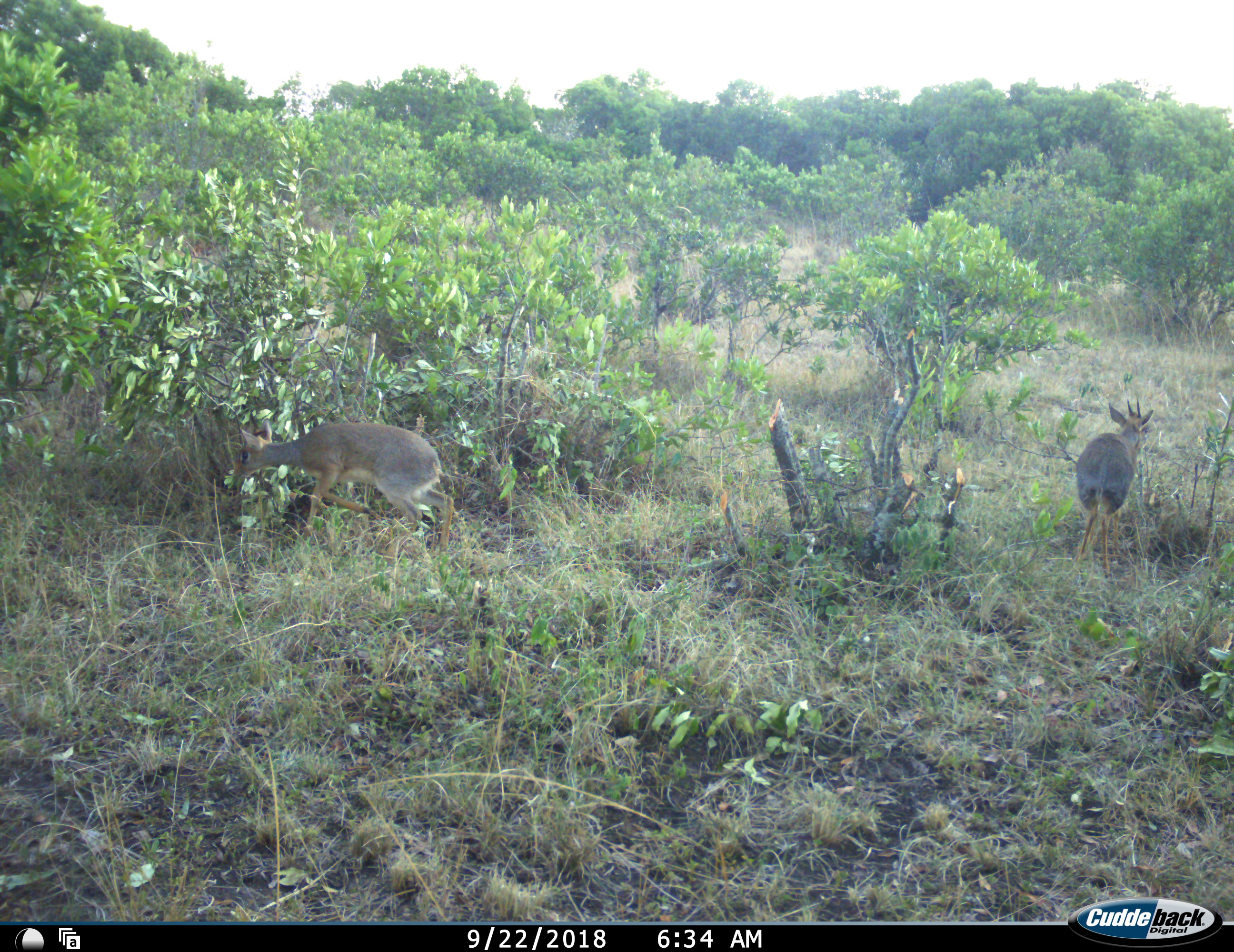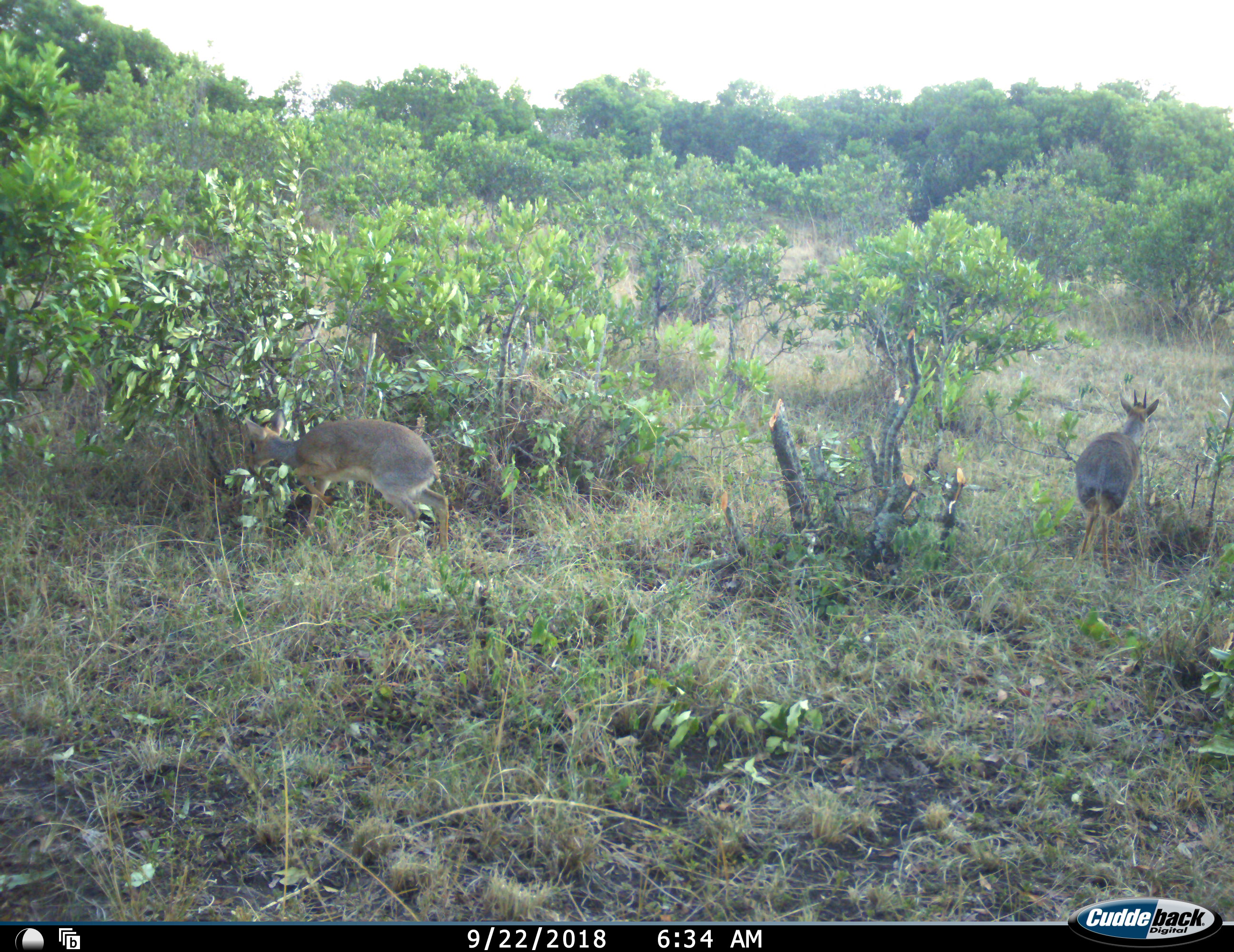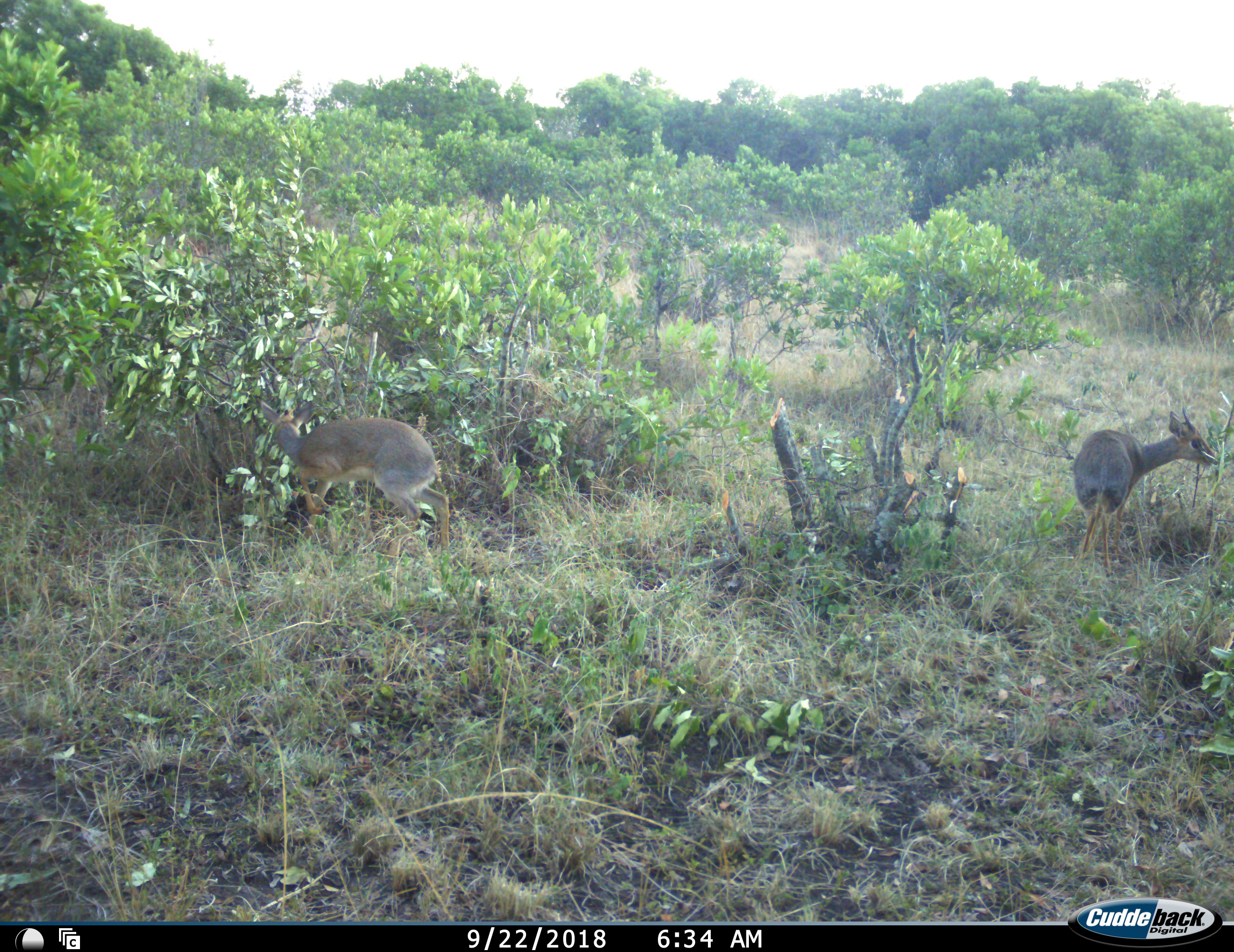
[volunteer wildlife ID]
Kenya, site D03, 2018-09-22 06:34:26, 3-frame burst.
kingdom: Animalia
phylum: Chordata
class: Mammalia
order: Artiodactyla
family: Bovidae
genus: Madoqua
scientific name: Madoqua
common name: dikdik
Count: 2.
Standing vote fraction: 67%.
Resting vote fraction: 0%.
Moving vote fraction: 33%.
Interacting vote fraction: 0%.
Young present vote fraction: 0%.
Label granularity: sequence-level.